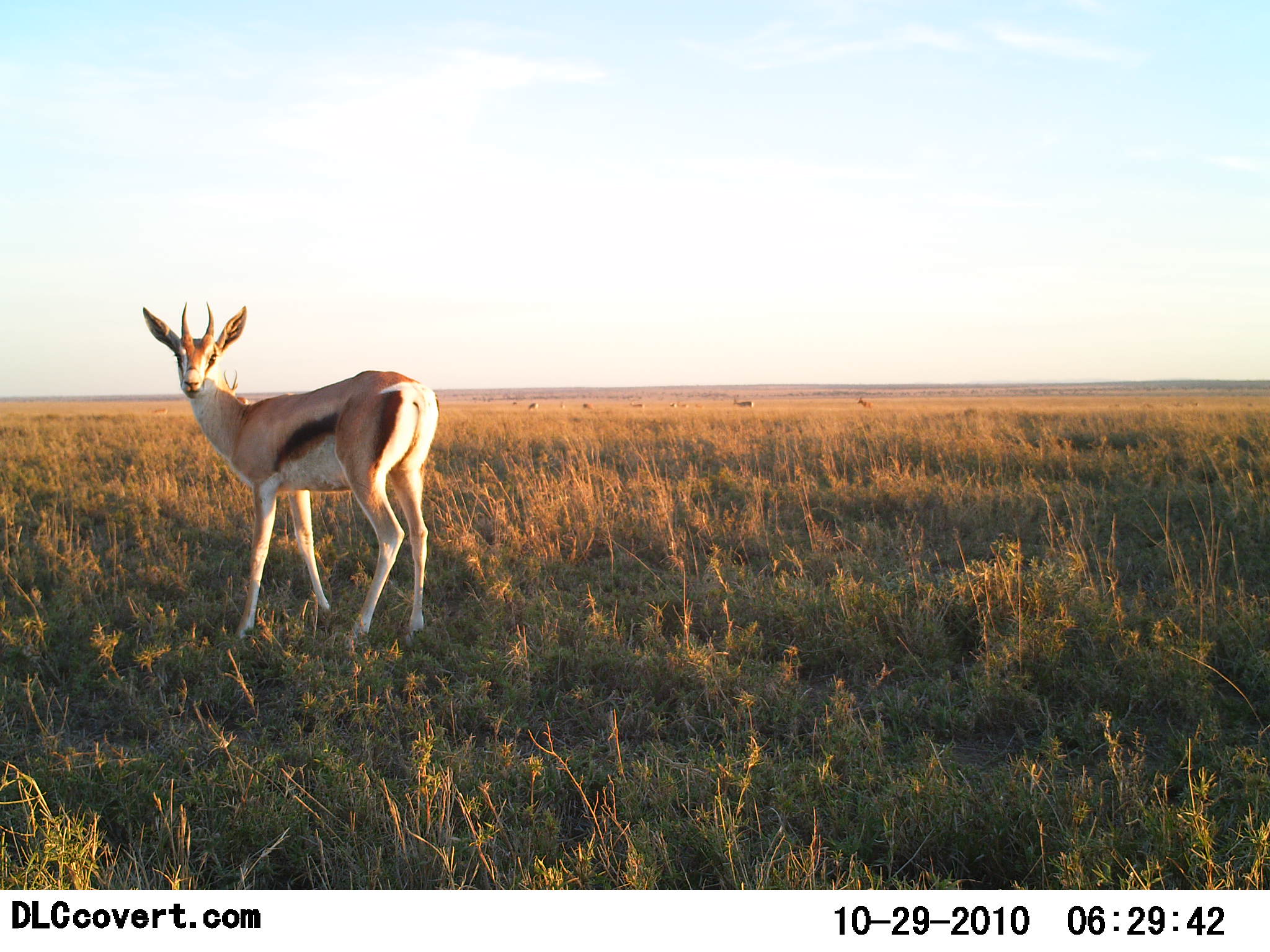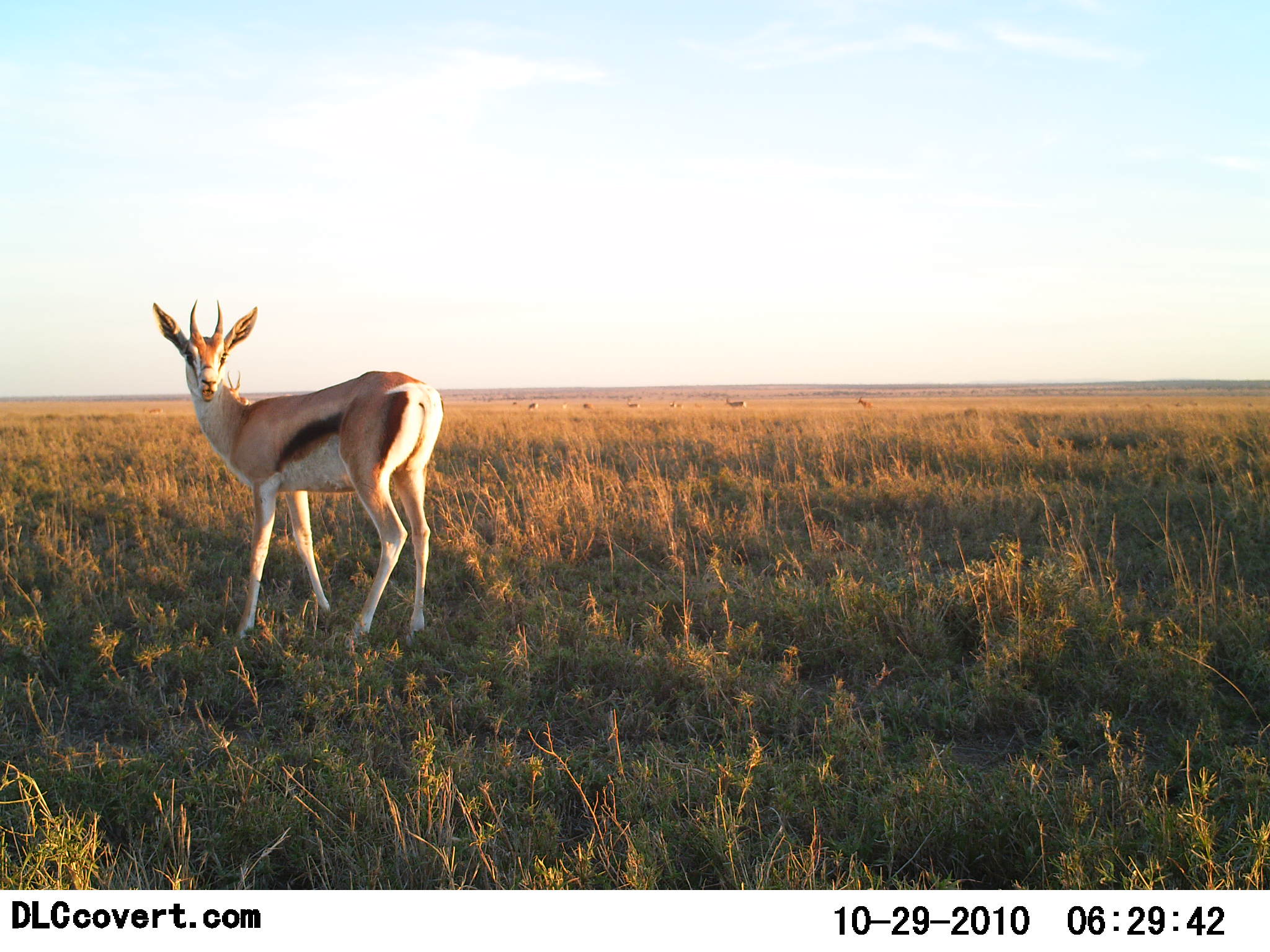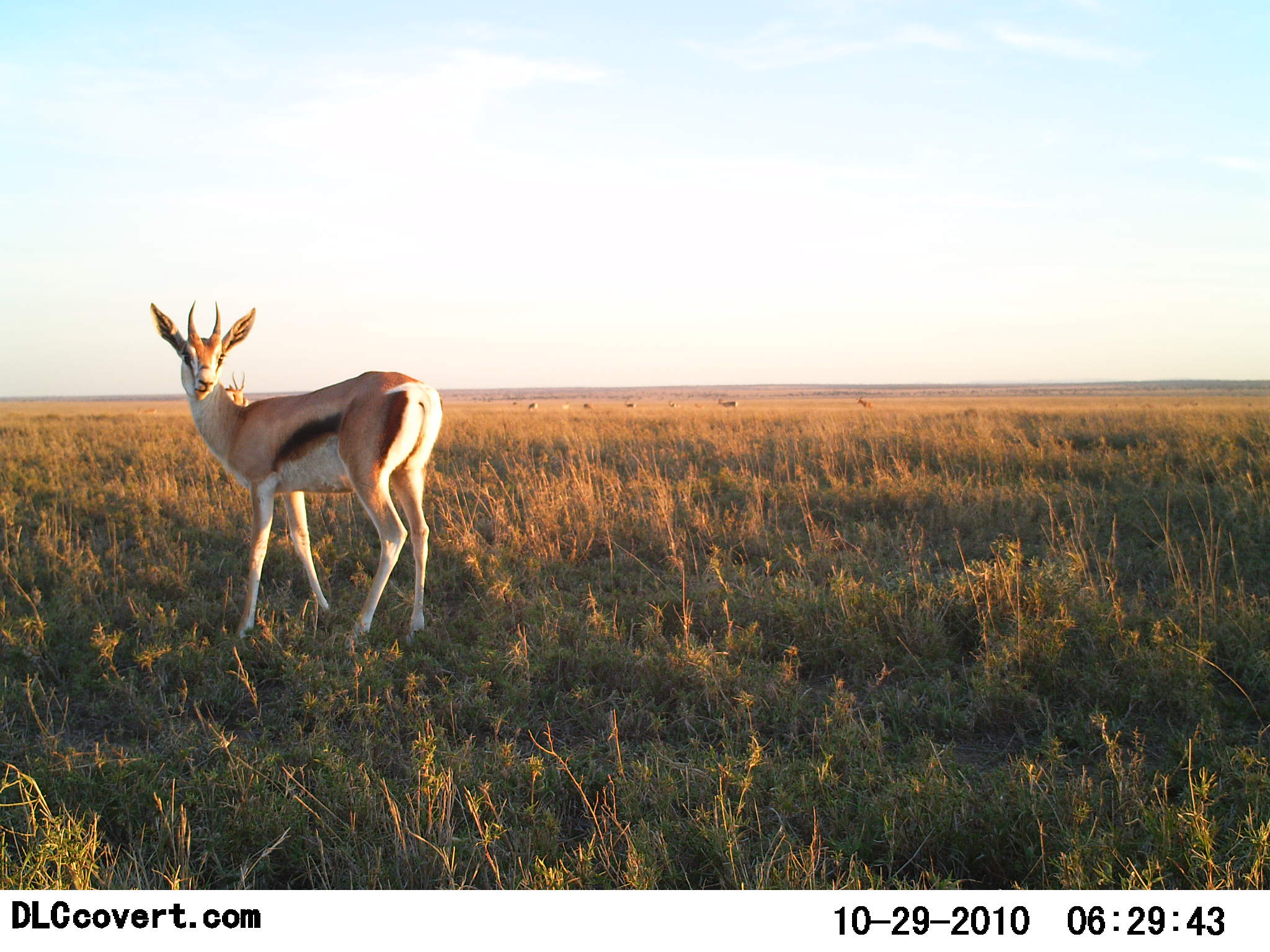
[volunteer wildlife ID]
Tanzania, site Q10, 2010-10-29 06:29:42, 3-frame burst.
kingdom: Animalia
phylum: Chordata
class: Mammalia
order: Artiodactyla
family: Bovidae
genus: Eudorcas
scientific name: Eudorcas thomsonii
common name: thomson's gazelle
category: gazellethomsons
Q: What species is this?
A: Gazellethomsons (thomson's gazelle) (Eudorcas thomsonii).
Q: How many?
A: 1.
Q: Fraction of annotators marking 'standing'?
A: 86%.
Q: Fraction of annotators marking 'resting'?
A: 0%.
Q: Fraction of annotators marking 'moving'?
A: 14%.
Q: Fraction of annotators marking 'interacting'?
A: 0%.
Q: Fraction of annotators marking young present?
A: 0%.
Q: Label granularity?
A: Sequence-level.